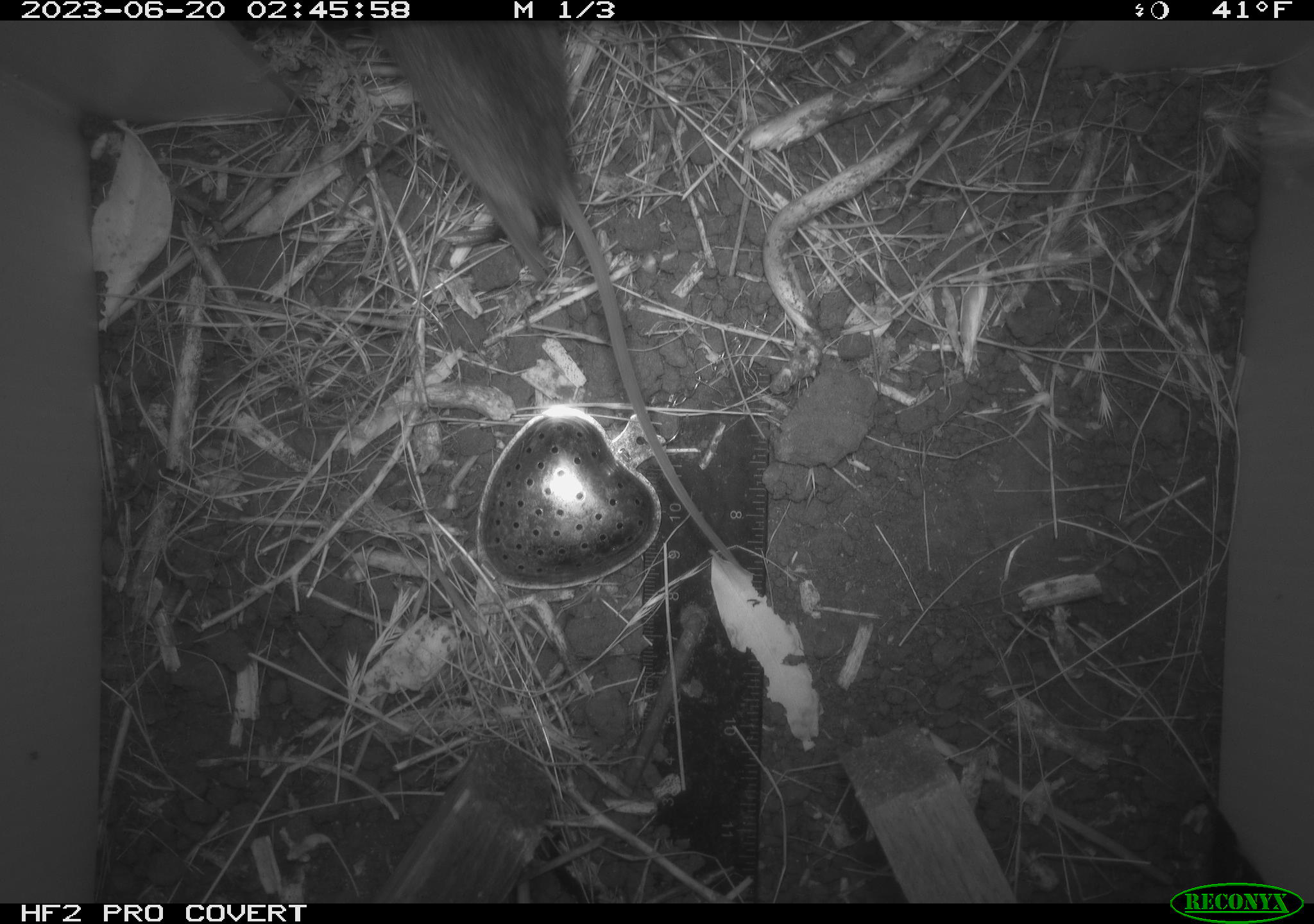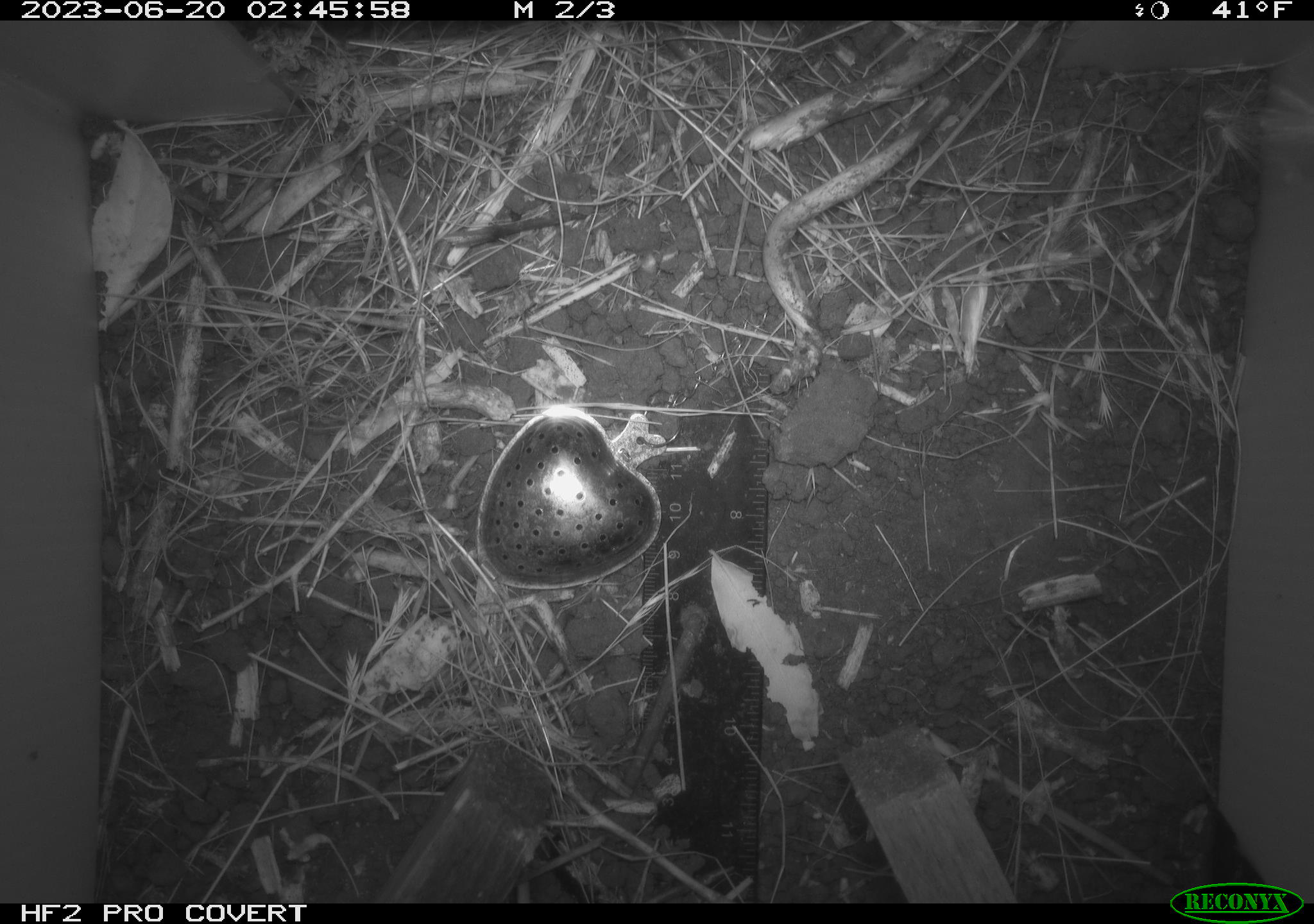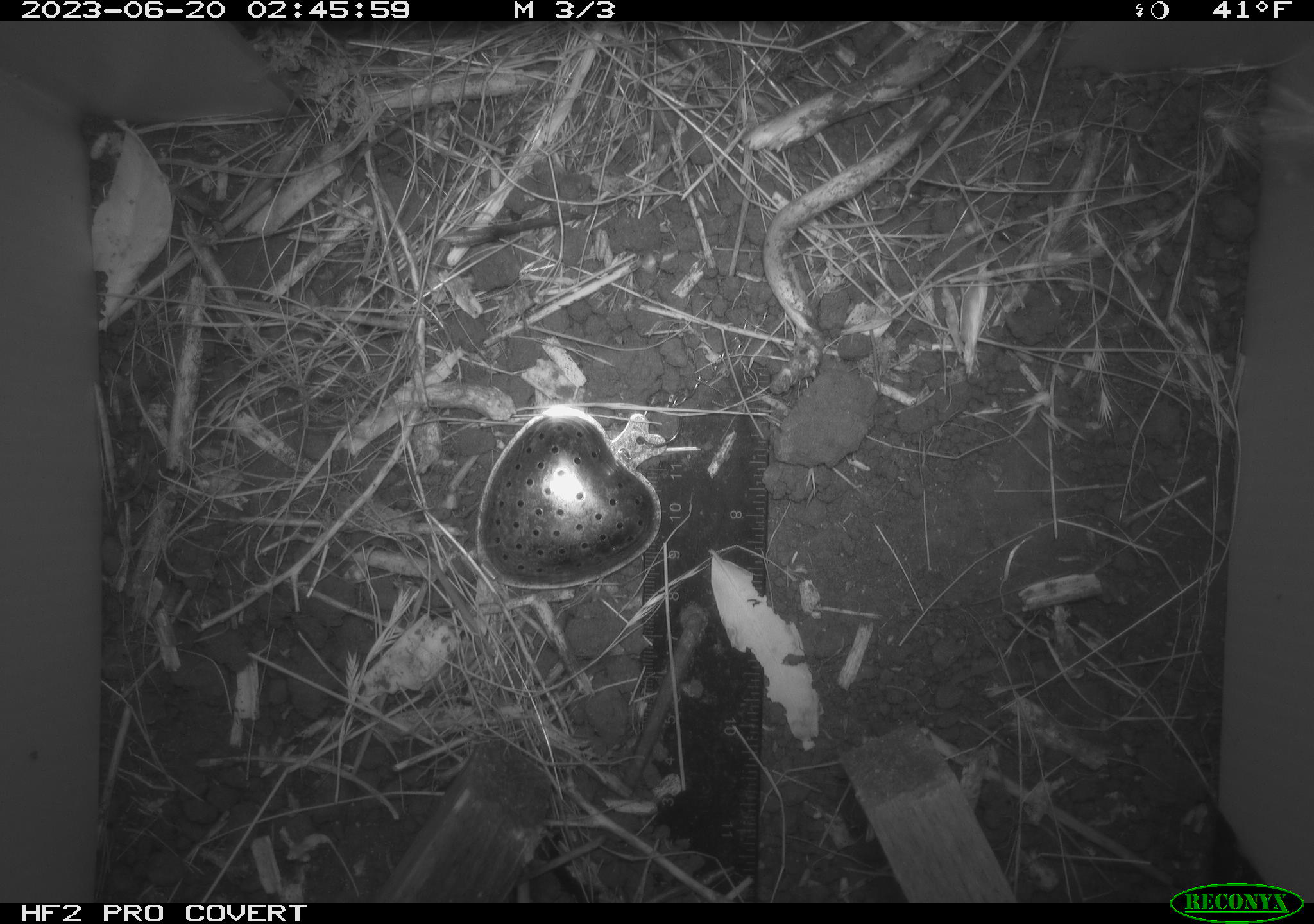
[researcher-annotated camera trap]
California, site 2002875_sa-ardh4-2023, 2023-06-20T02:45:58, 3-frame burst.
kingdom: Animalia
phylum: Chordata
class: Mammalia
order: Rodentia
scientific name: Rodentia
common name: mouse species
Mouse species (Rodentia).